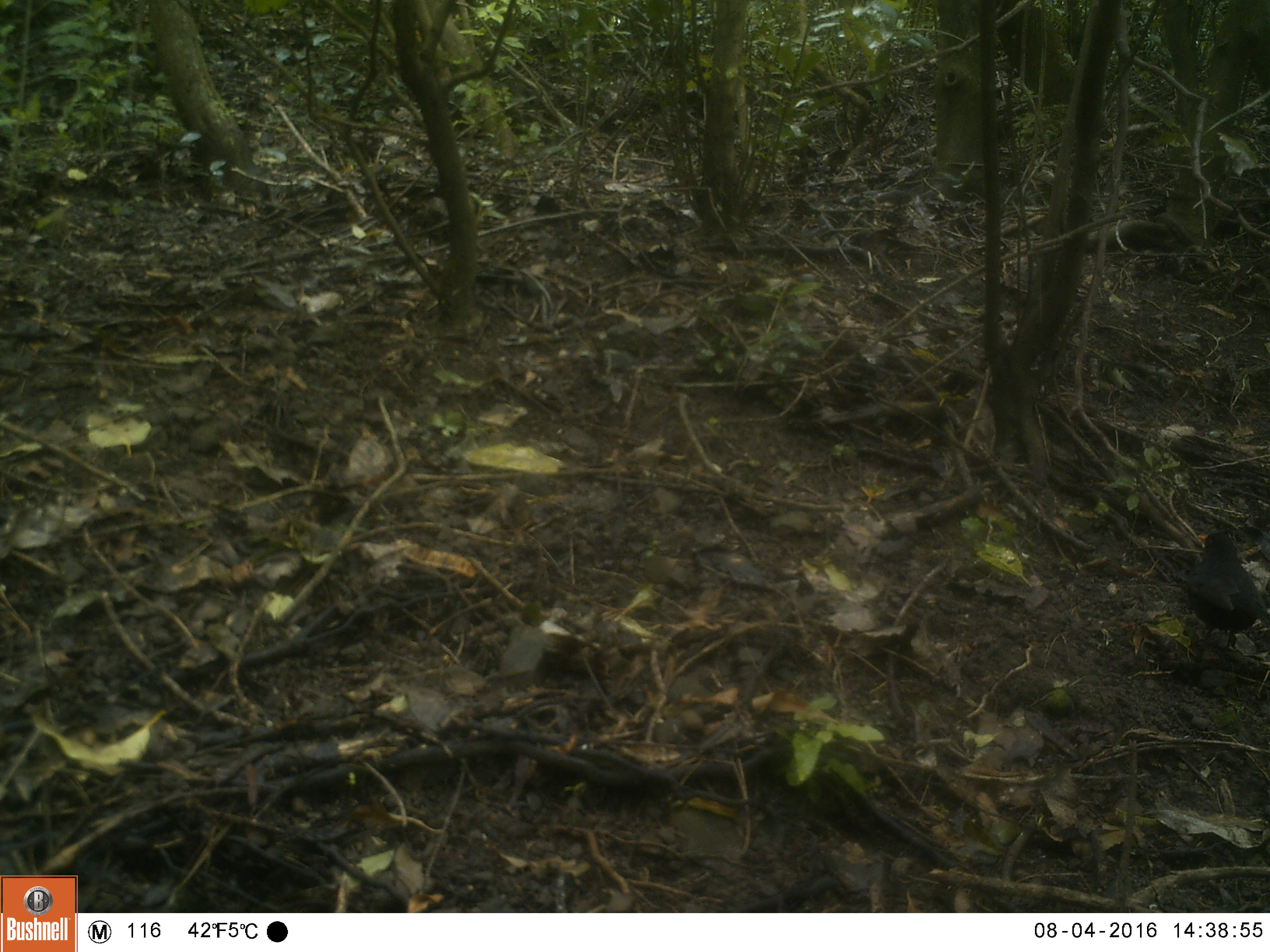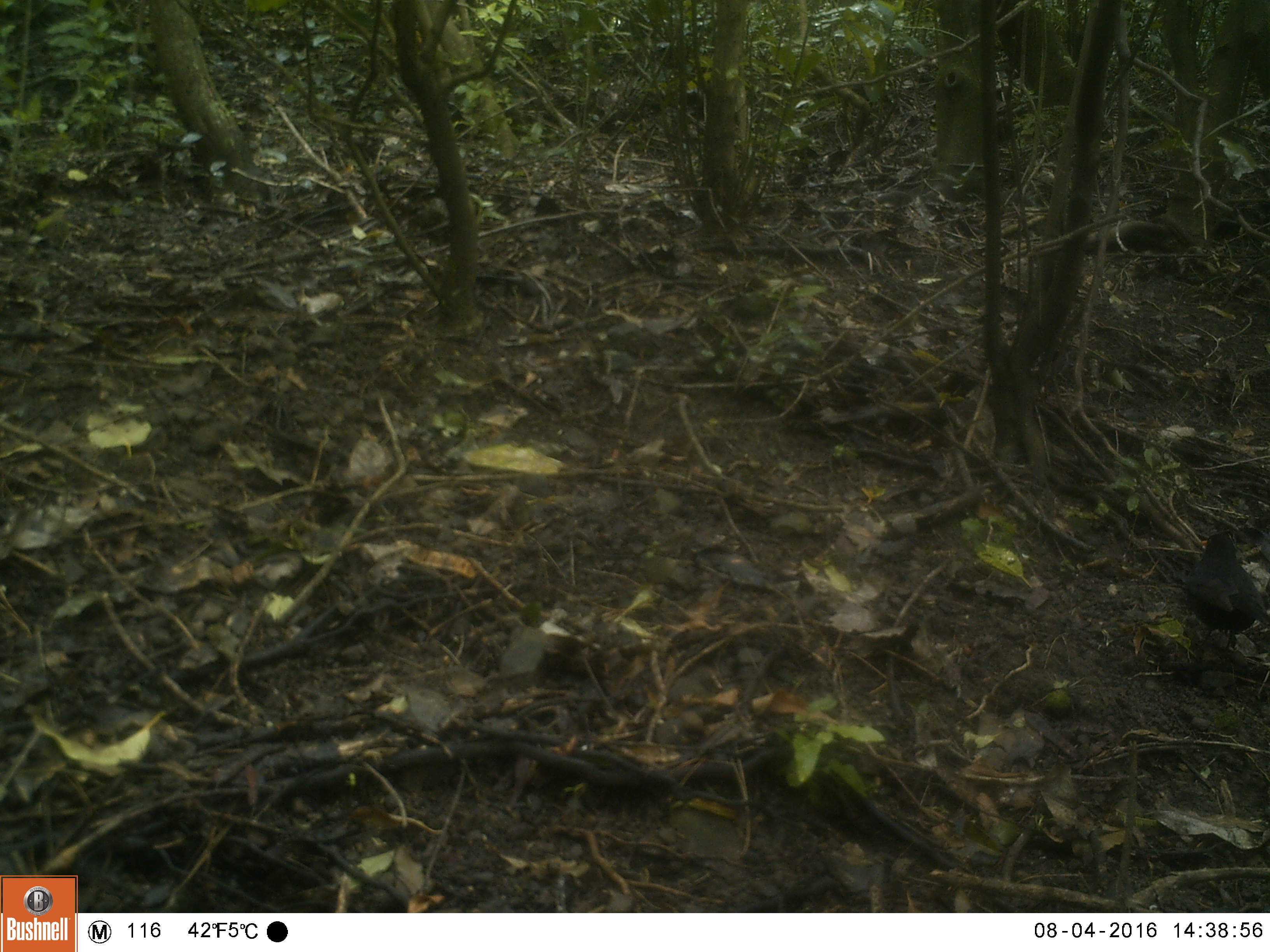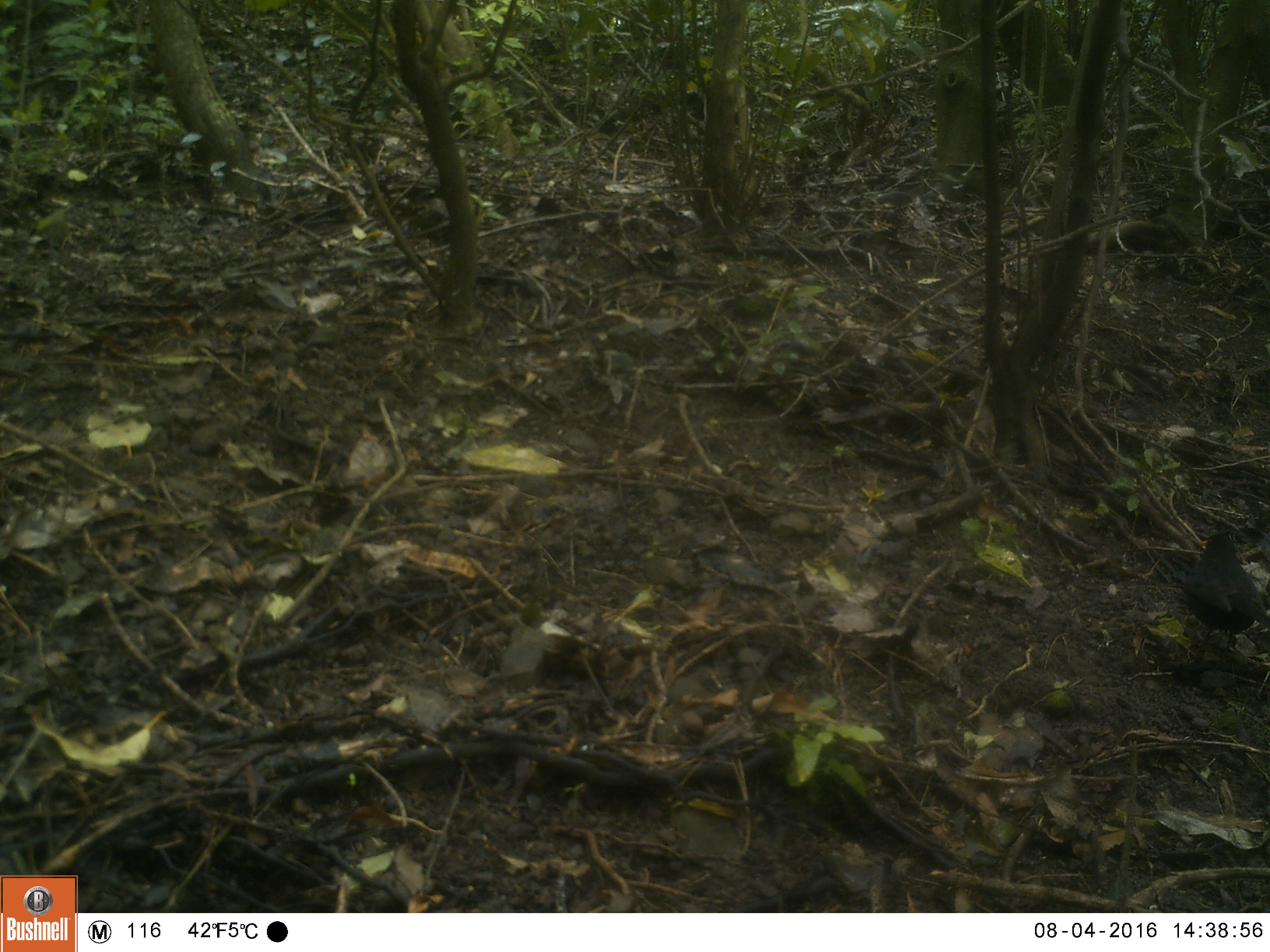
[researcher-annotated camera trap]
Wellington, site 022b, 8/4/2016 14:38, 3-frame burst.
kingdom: Animalia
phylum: Chordata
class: Aves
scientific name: Aves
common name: bird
Bird (Aves).